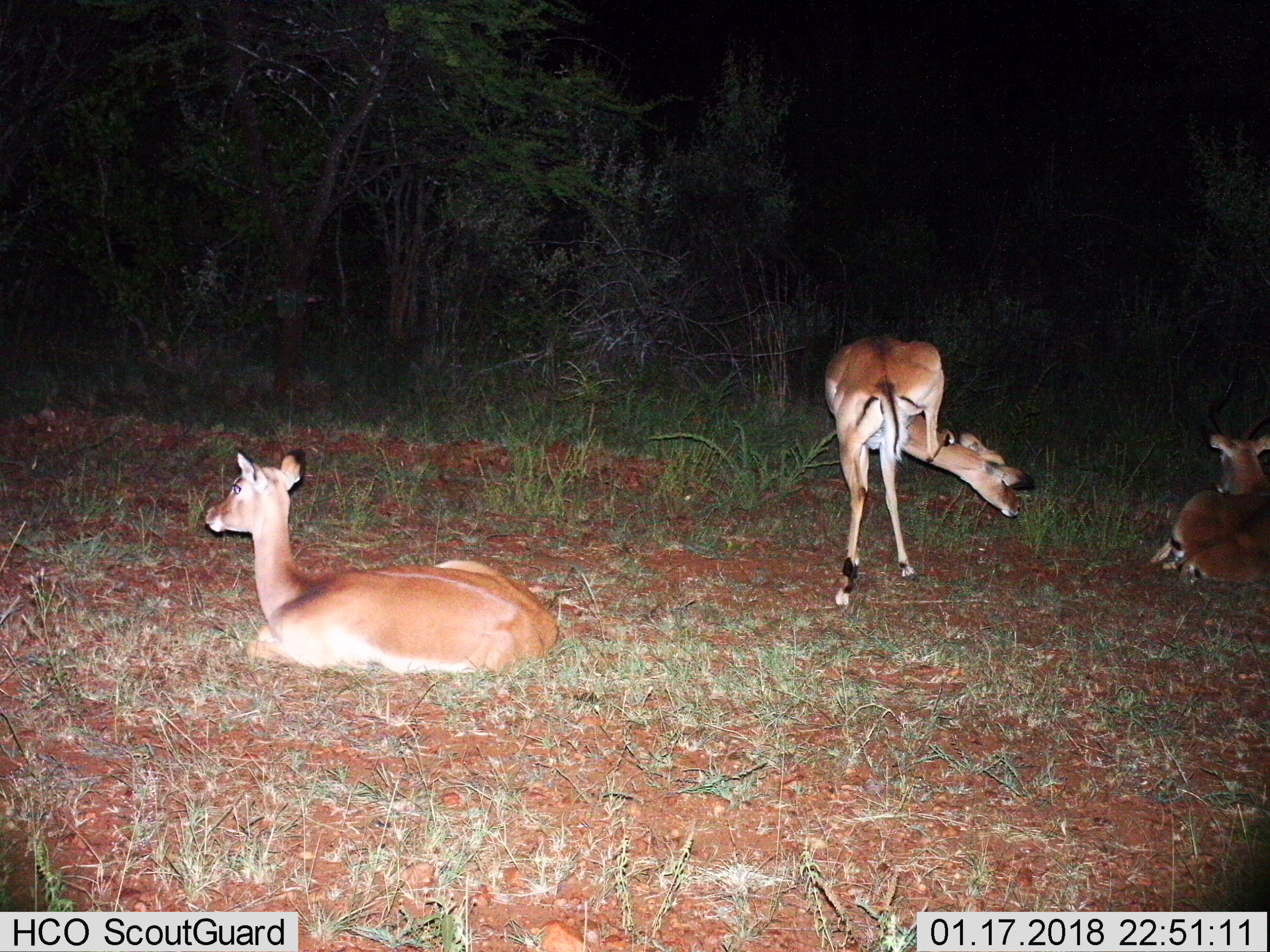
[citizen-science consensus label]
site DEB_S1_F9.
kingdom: Animalia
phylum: Chordata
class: Mammalia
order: Artiodactyla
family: Bovidae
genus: Aepyceros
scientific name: Aepyceros melampus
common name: impala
Impala (Aepyceros melampus), count 3. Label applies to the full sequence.